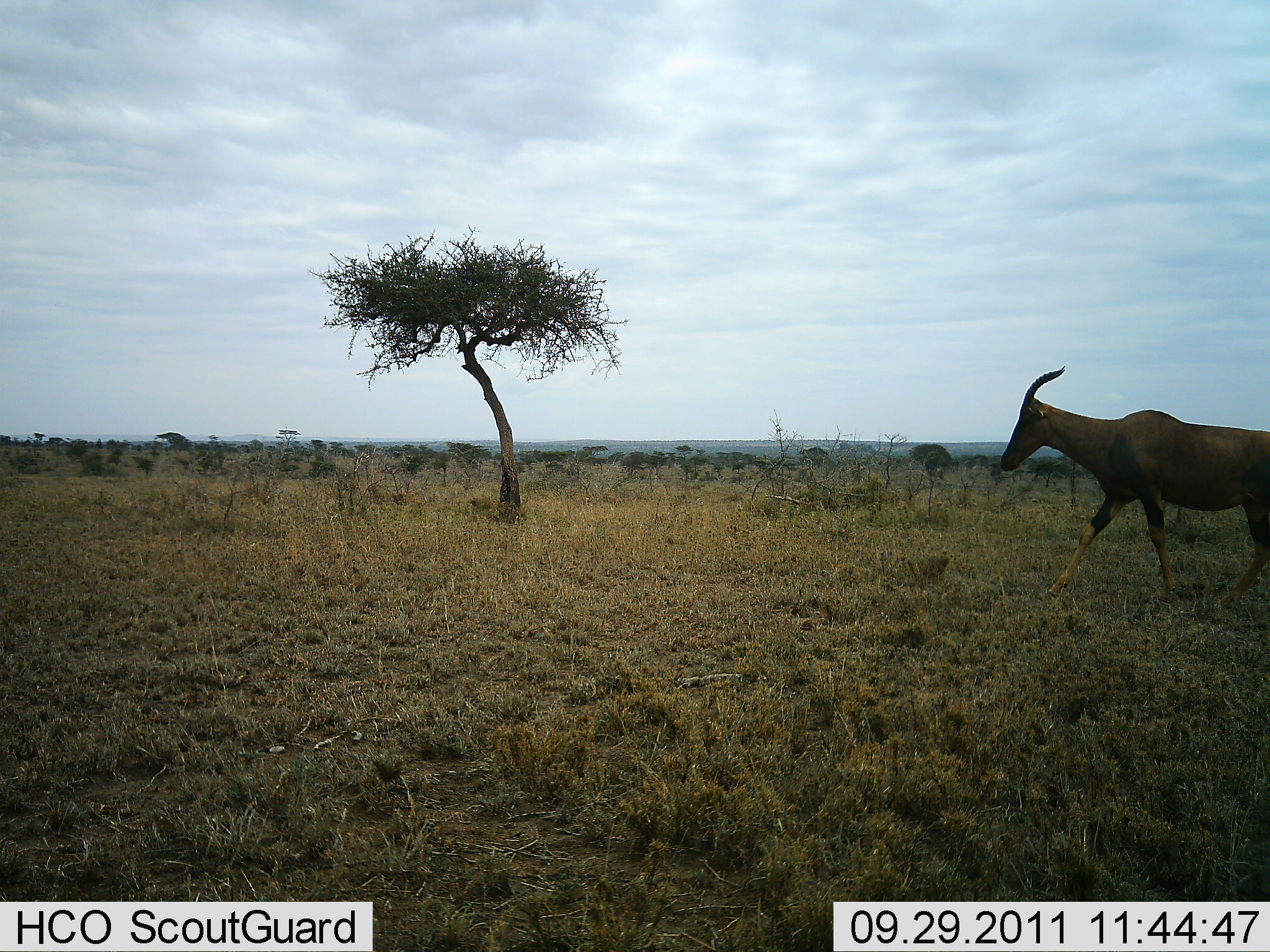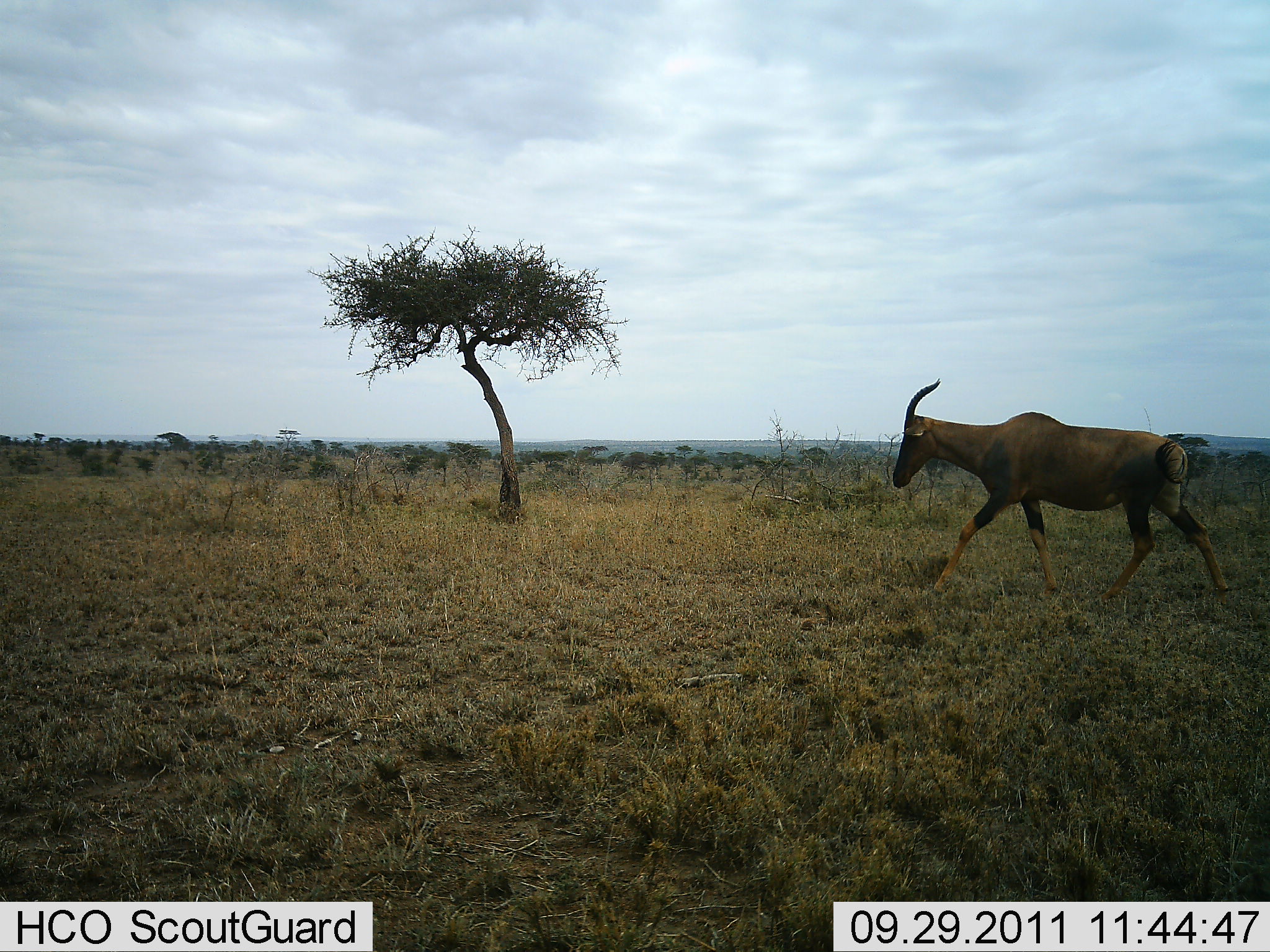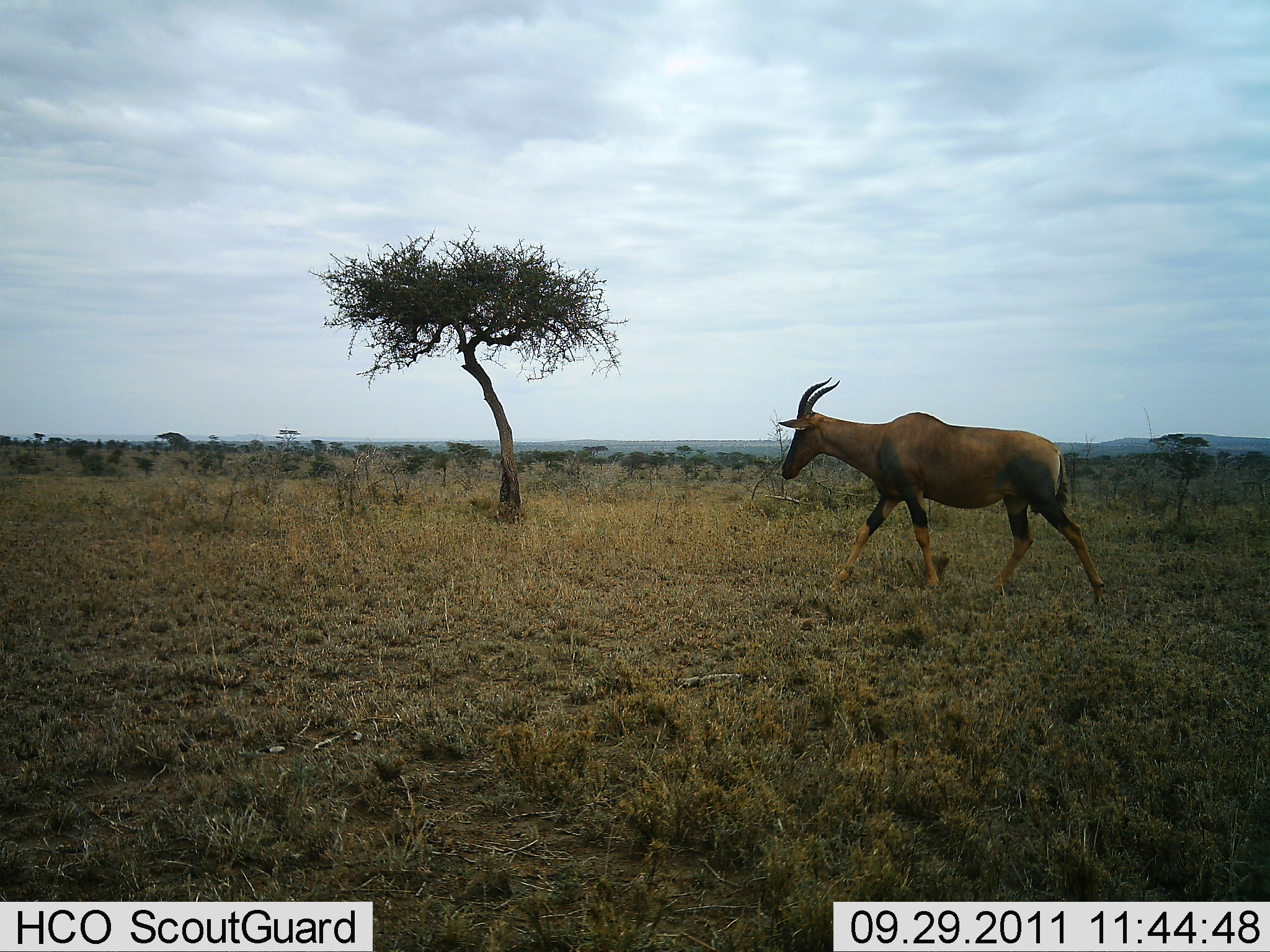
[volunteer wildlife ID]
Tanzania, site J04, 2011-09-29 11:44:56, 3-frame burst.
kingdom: Animalia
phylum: Chordata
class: Mammalia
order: Artiodactyla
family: Bovidae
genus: Damaliscus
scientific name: Damaliscus lunatus jimela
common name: topi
Topi (Damaliscus lunatus jimela), count 1. Behavior (volunteer vote fractions): standing 0%, resting 0%, moving 100%, interacting 0%. Young present (vote fraction): 0%. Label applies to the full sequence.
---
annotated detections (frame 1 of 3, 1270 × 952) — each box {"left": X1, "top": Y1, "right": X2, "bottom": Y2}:
animal: {"left": 1000, "top": 366, "right": 1270, "bottom": 618}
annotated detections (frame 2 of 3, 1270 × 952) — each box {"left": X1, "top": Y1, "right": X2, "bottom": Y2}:
animal: {"left": 891, "top": 377, "right": 1235, "bottom": 609}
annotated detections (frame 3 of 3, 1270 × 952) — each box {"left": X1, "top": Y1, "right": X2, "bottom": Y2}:
animal: {"left": 778, "top": 378, "right": 1108, "bottom": 615}